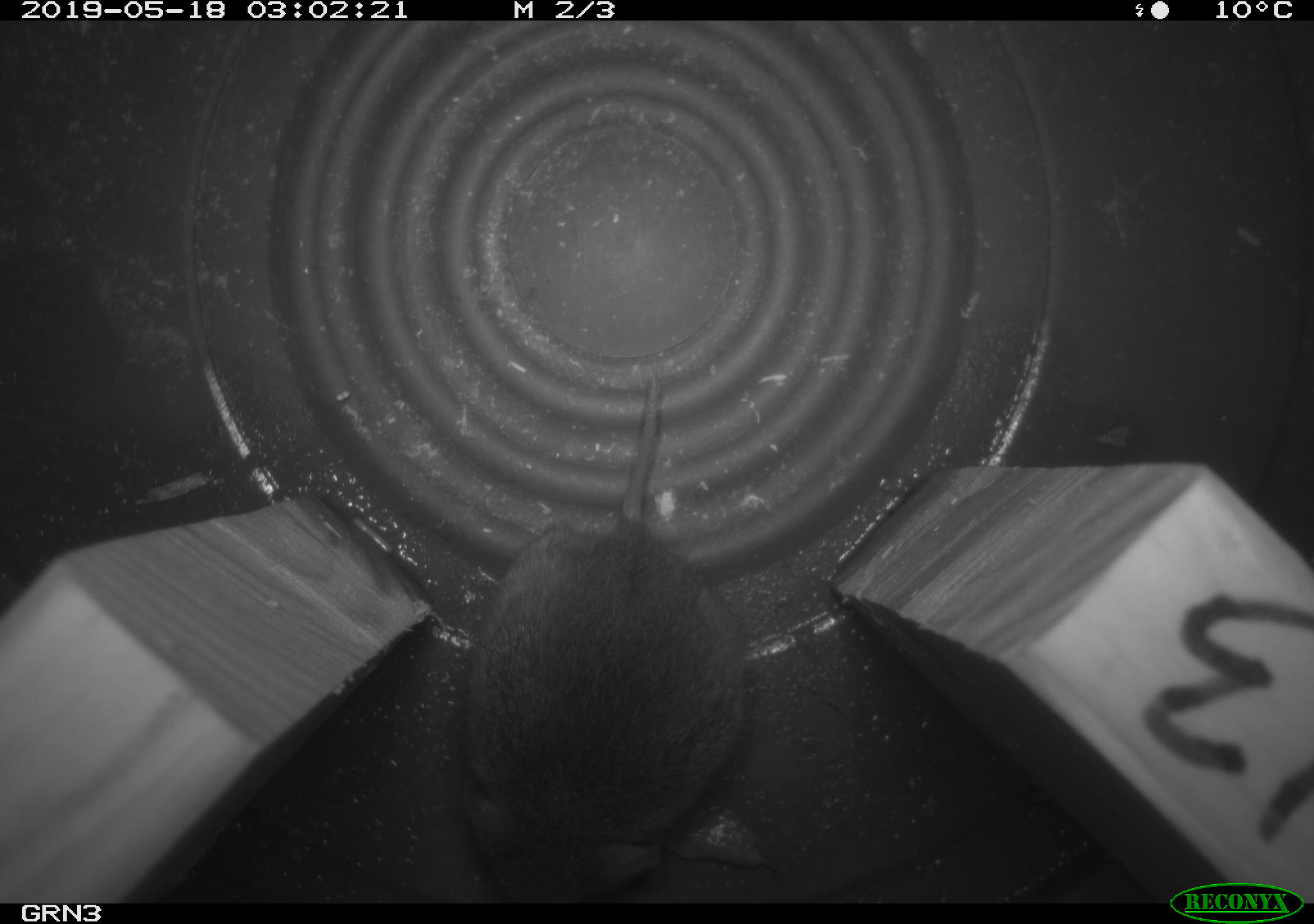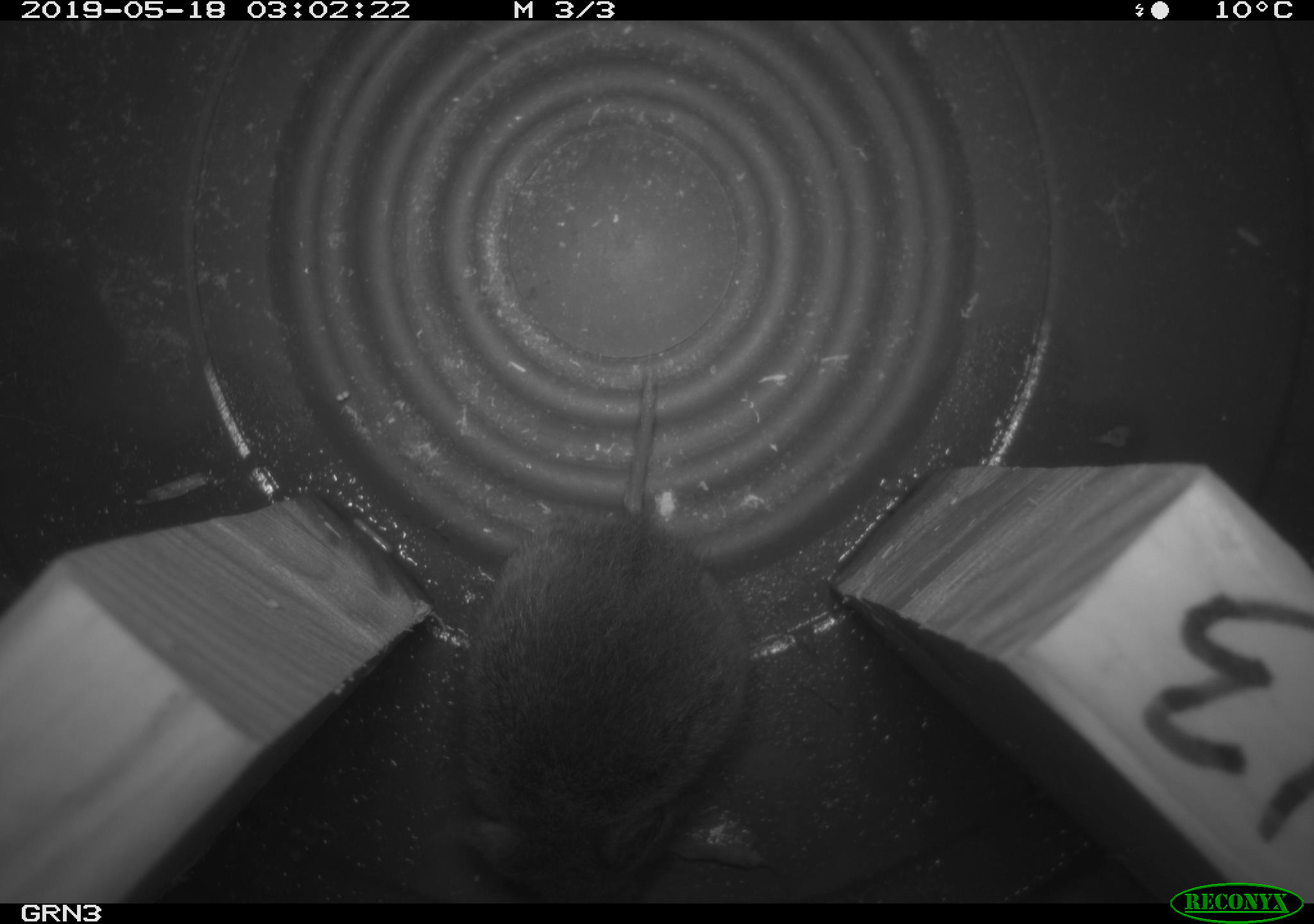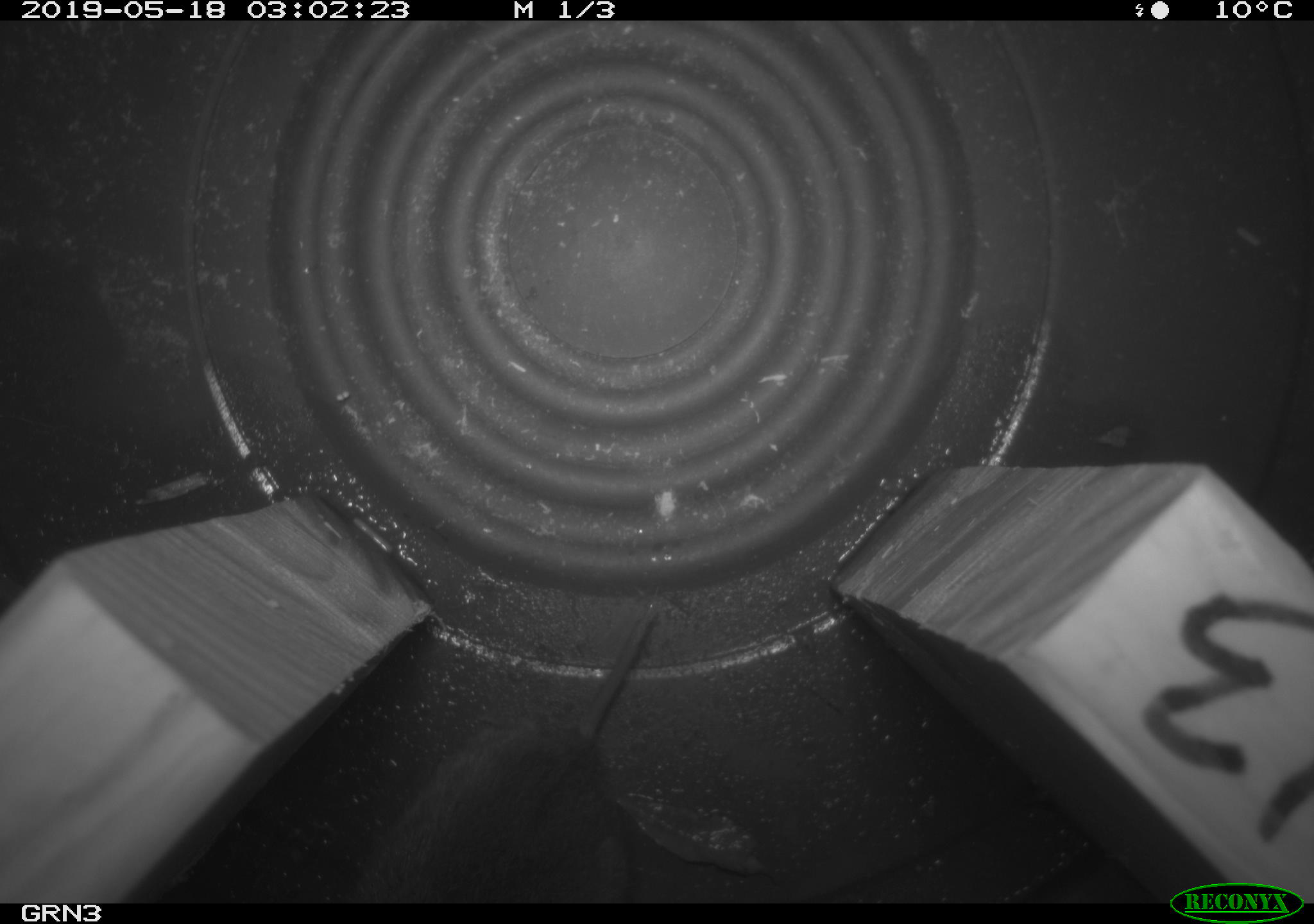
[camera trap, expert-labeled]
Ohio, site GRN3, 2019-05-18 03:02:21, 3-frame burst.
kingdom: Animalia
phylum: Chordata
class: Mammalia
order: Rodentia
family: Cricetidae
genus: Microtus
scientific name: Microtus pennsylvanicus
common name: meadow vole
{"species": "meadow vole (Microtus pennsylvanicus)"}